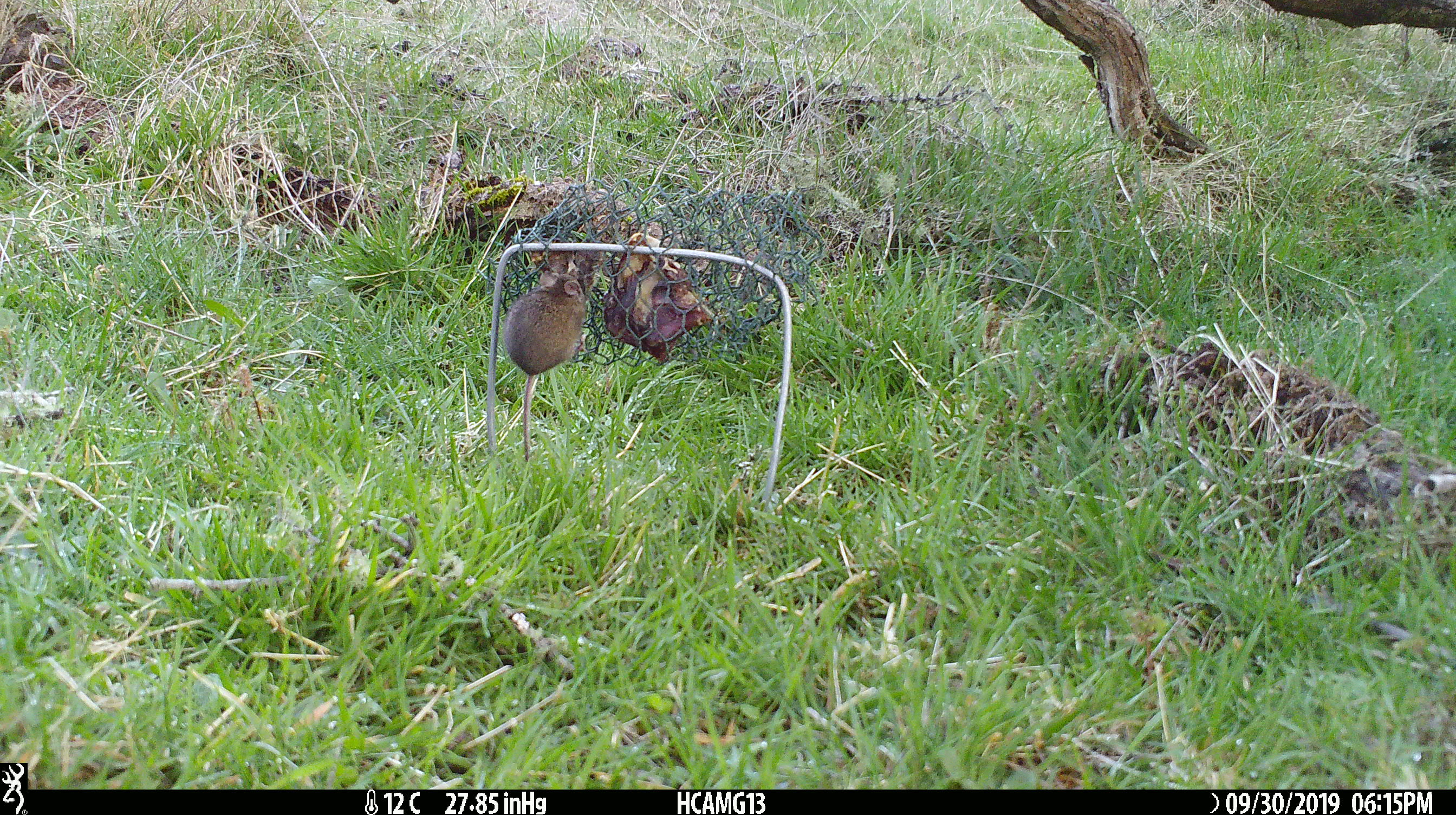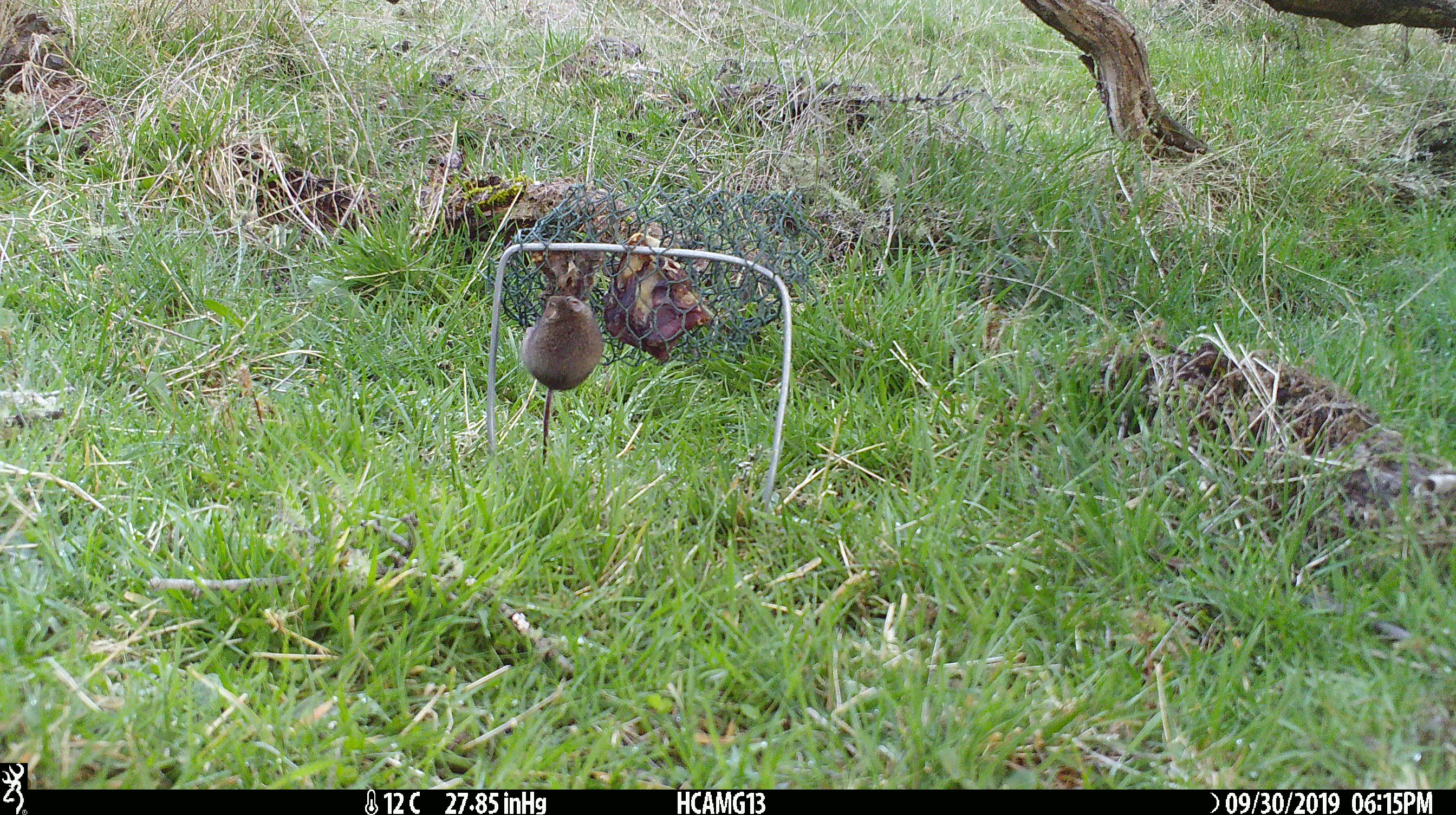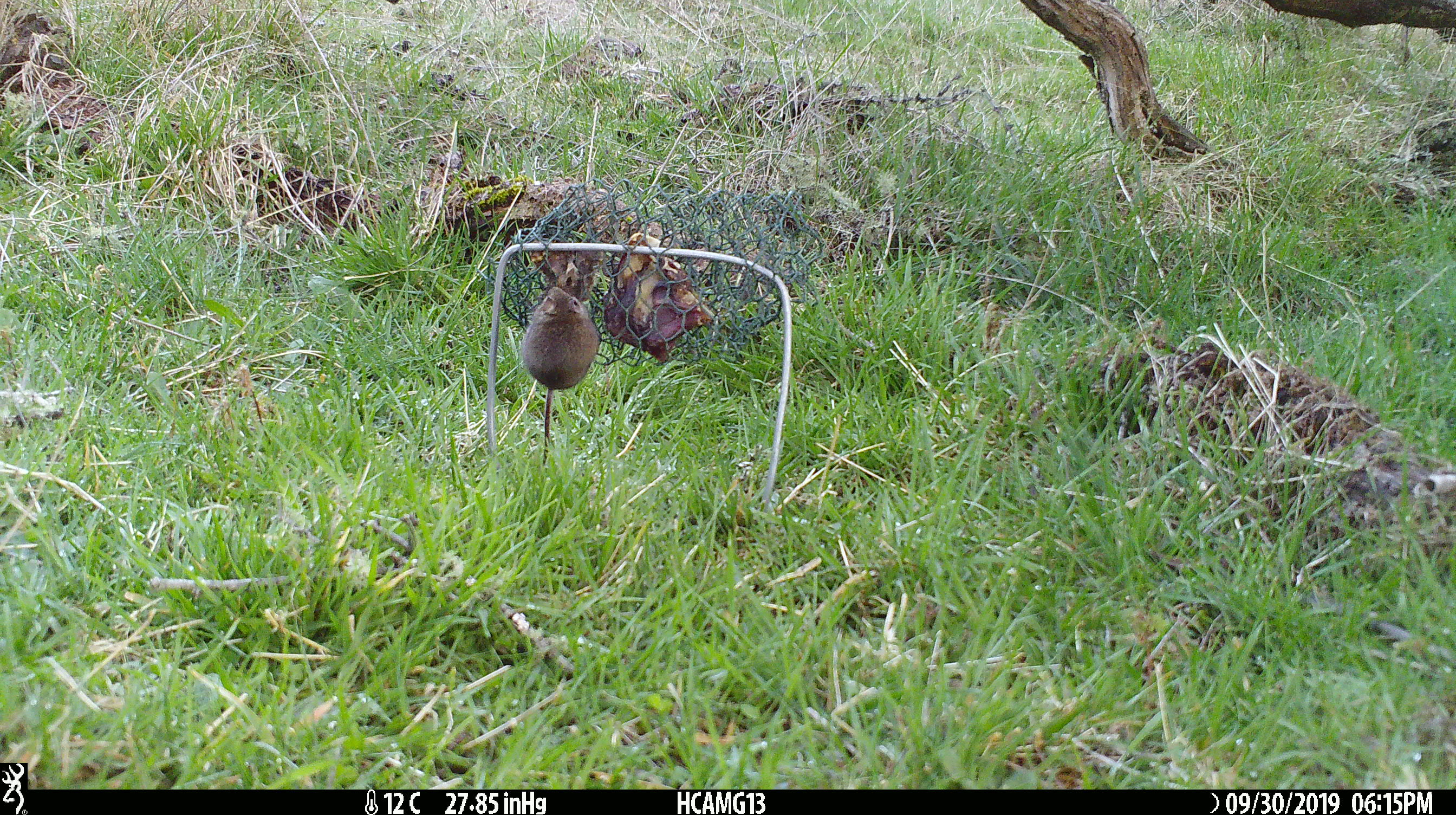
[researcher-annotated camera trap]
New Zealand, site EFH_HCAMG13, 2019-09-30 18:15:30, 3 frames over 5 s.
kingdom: Animalia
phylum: Chordata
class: Mammalia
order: Rodentia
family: Muridae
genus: Mus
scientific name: Mus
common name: mouse